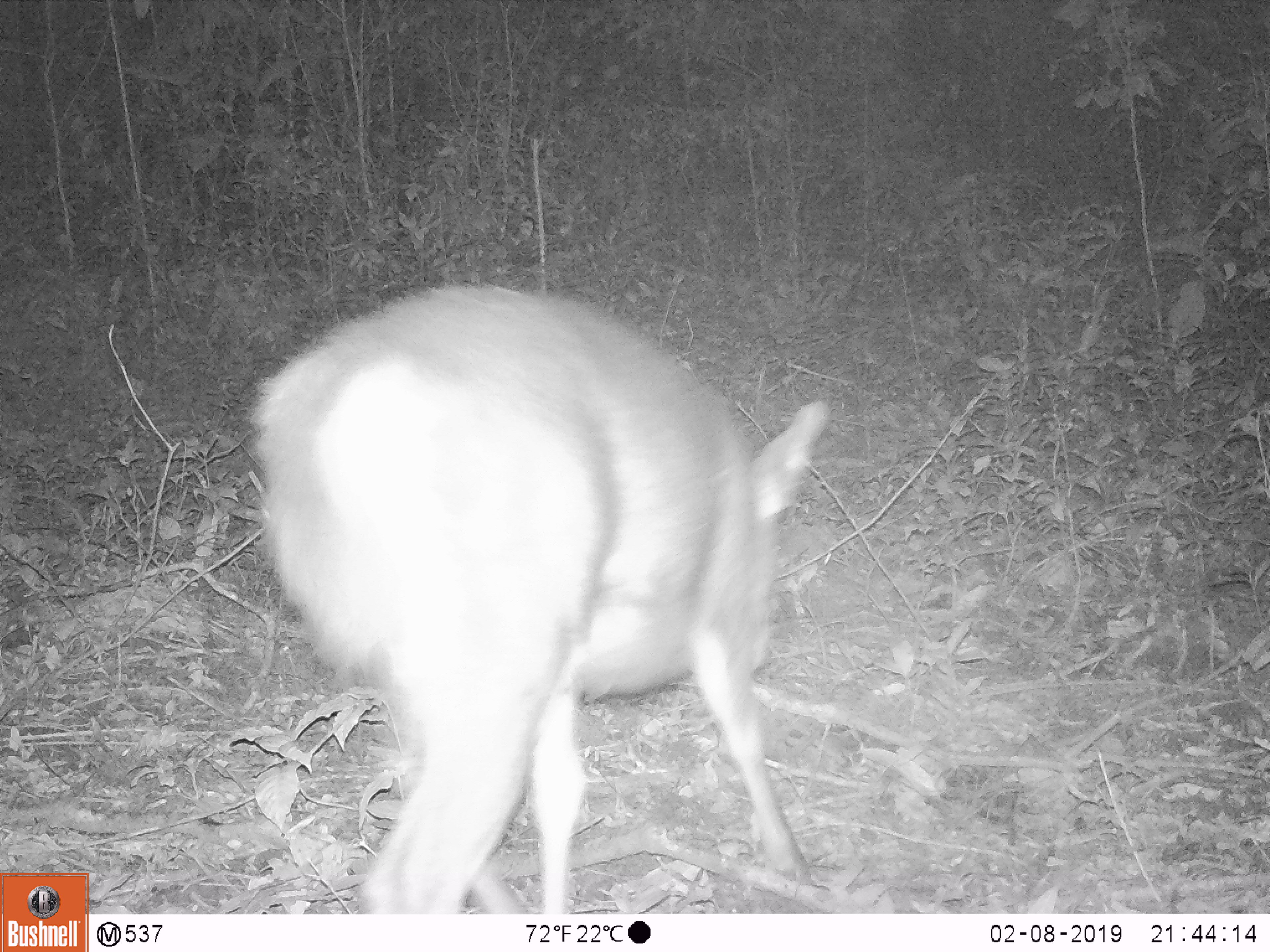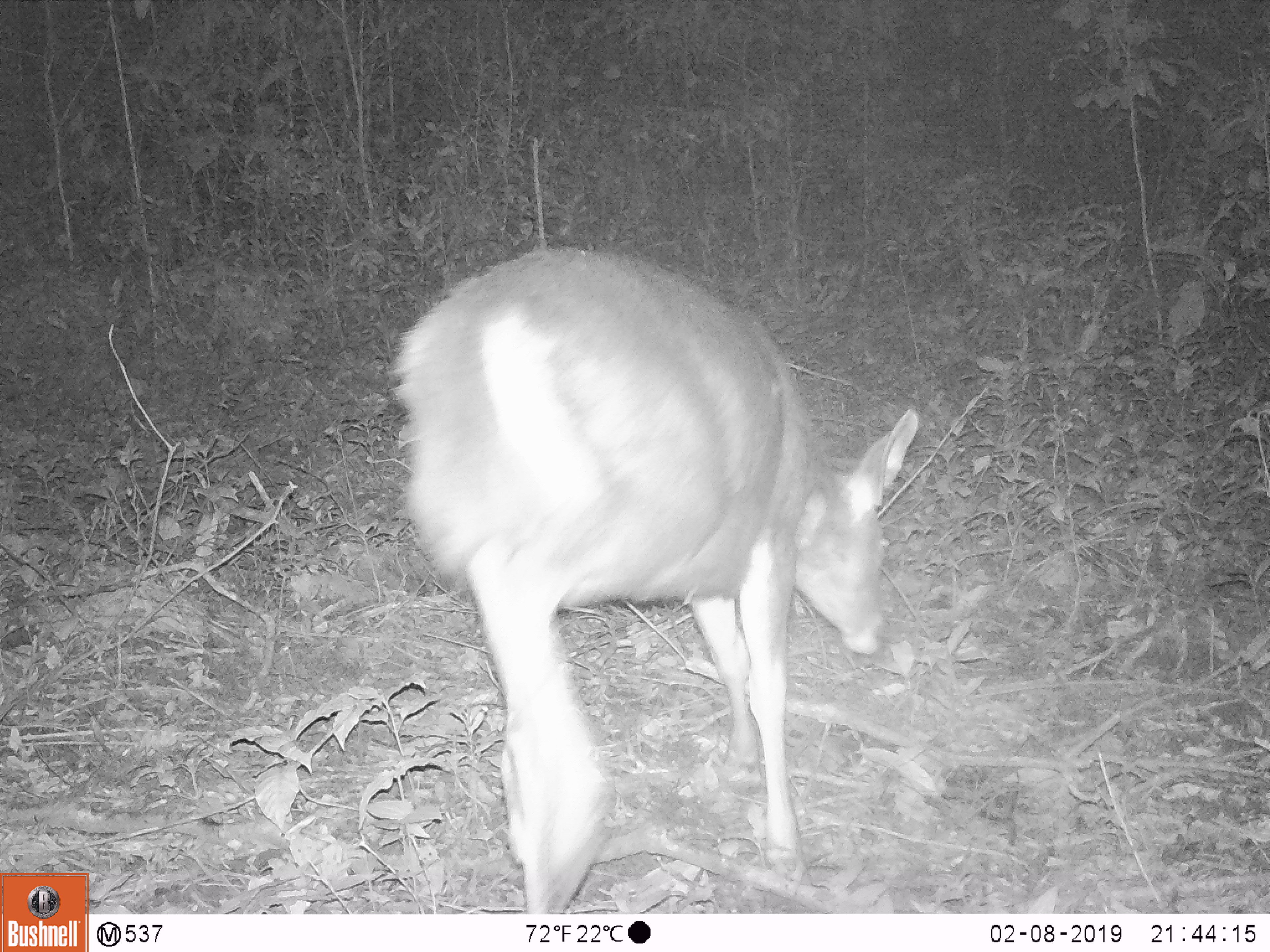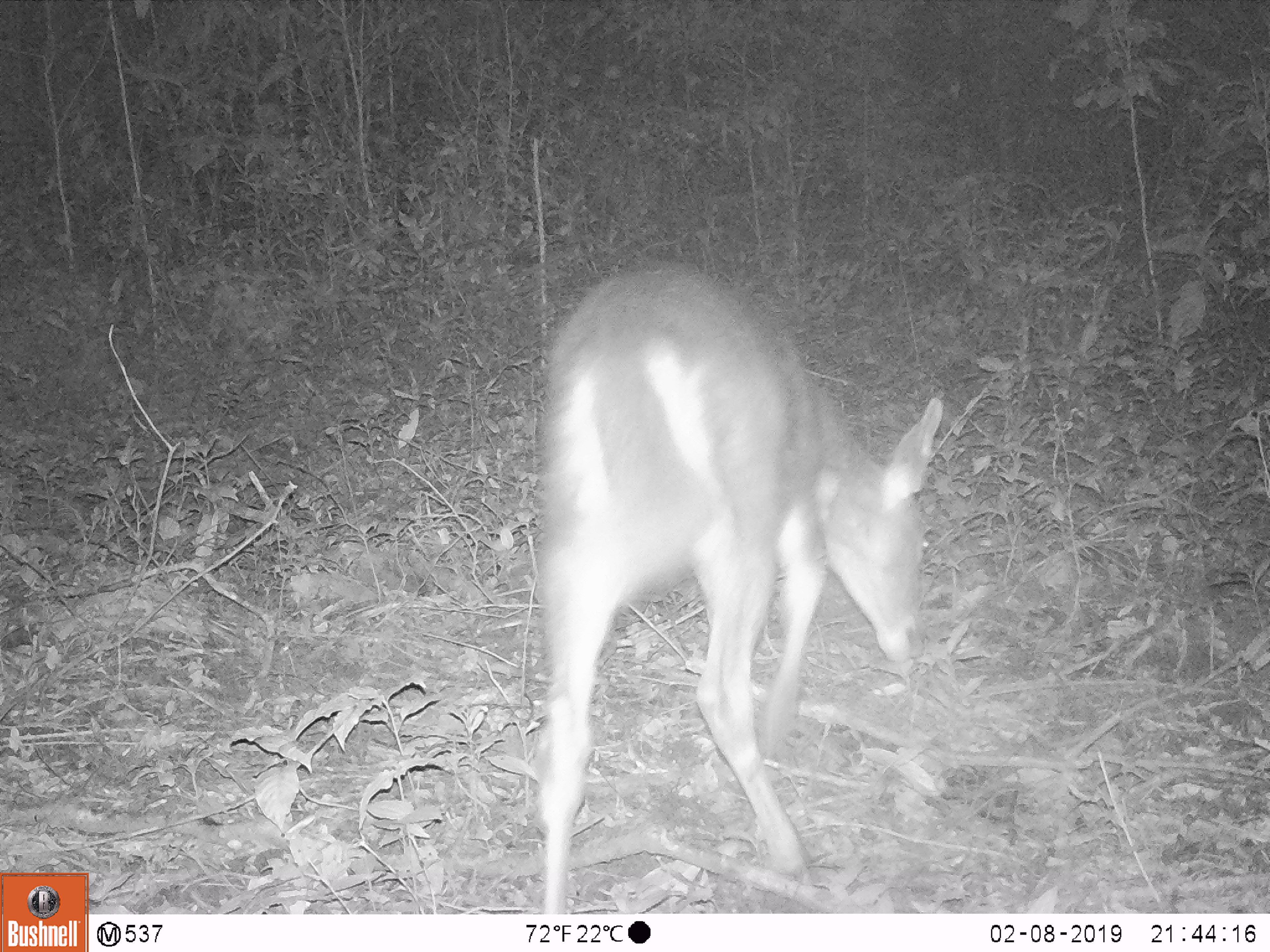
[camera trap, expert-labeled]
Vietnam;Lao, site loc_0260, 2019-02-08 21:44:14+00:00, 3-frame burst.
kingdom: Animalia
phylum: Chordata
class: Mammalia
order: Artiodactyla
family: Cervidae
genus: Rusa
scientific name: Rusa unicolor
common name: sambar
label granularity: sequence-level